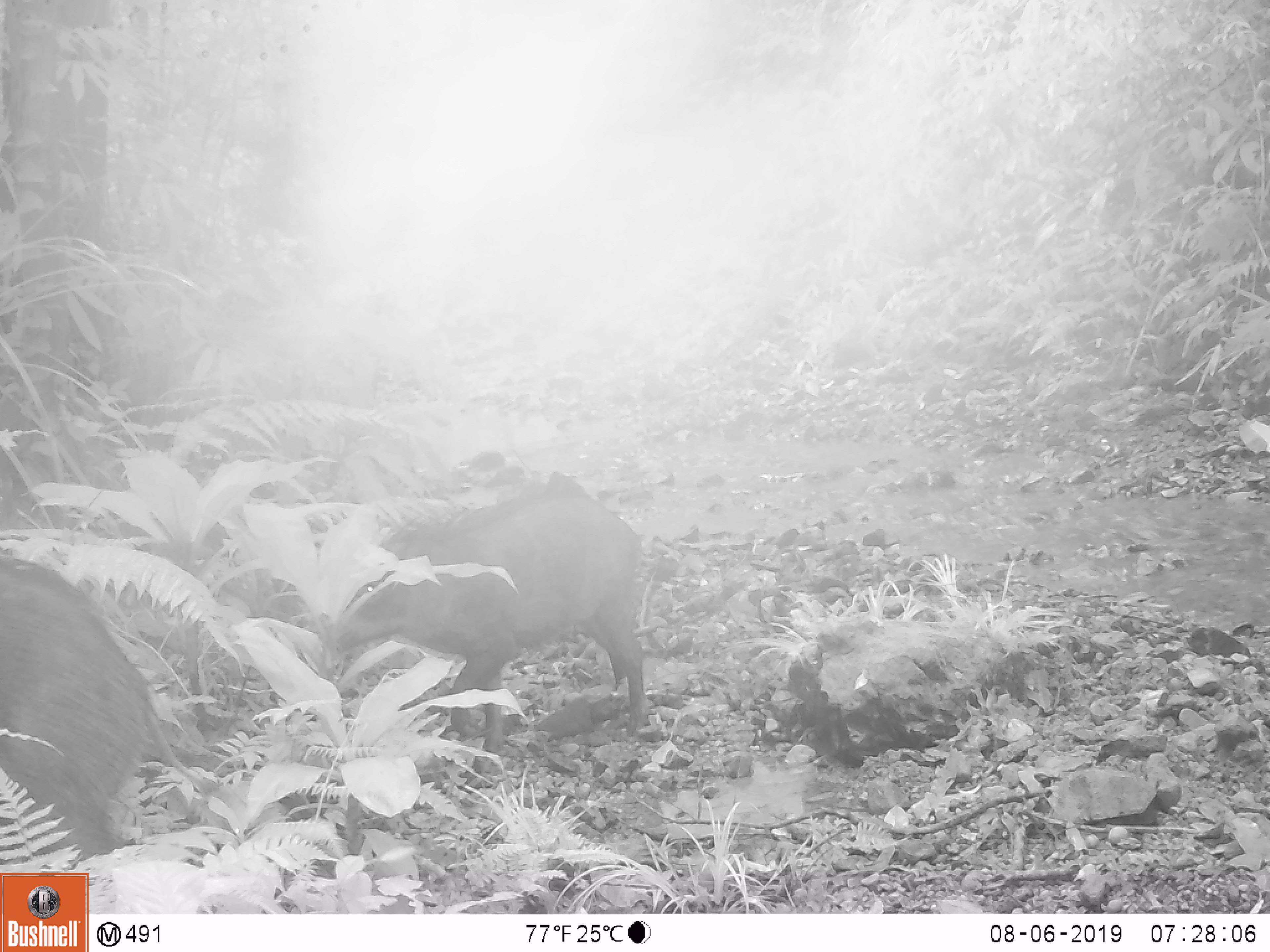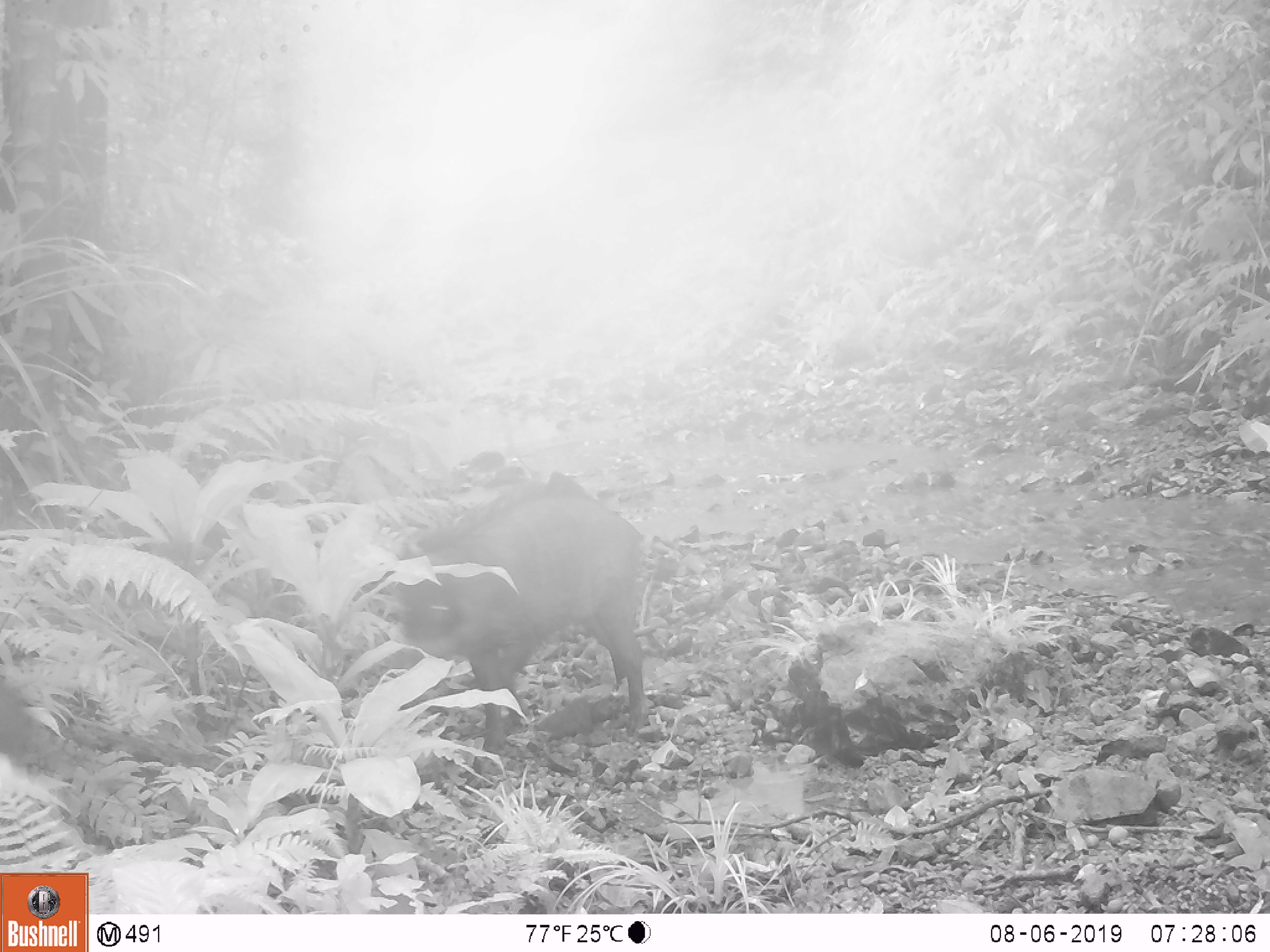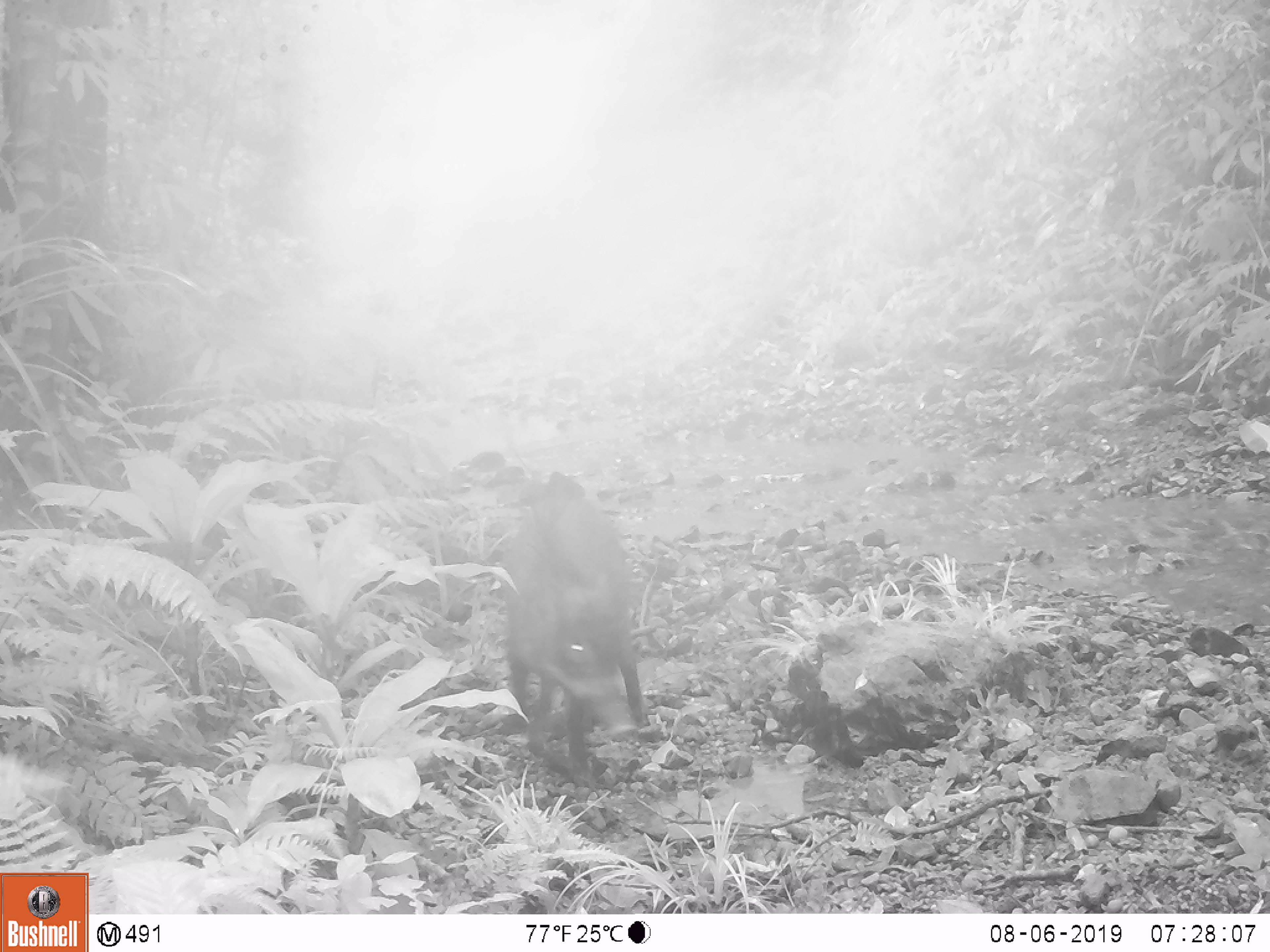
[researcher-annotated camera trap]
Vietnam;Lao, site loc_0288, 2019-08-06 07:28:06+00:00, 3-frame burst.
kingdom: Animalia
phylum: Chordata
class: Mammalia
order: Artiodactyla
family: Suidae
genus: Sus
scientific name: Sus scrofa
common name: eurasian wild pig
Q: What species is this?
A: Eurasian wild pig (Sus scrofa).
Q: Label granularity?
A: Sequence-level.